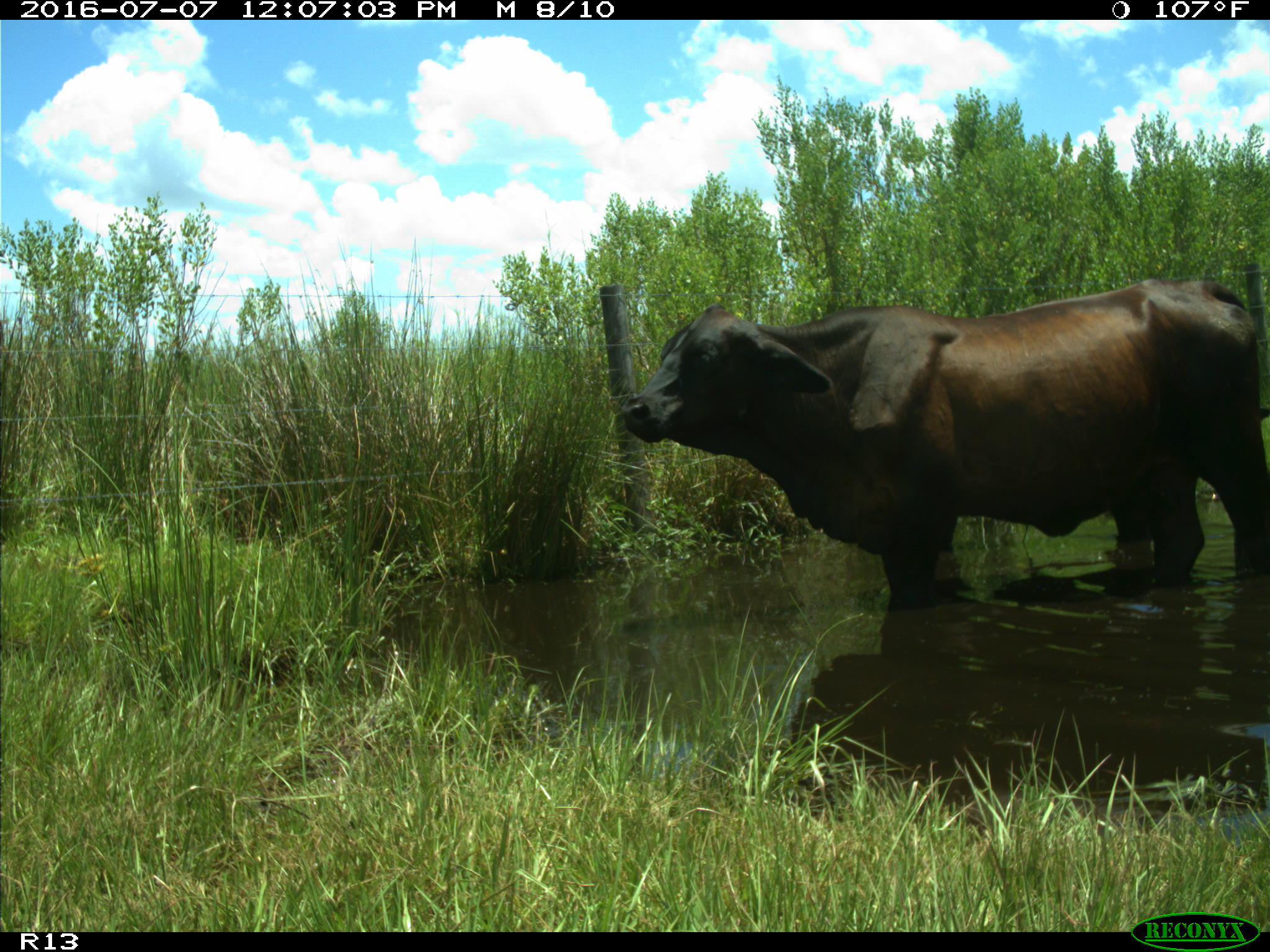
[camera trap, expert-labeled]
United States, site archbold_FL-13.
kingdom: Animalia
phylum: Chordata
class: Mammalia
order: Artiodactyla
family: Bovidae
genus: Bos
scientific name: Bos taurus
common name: domestic cow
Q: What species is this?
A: Bos taurus (domestic cow).